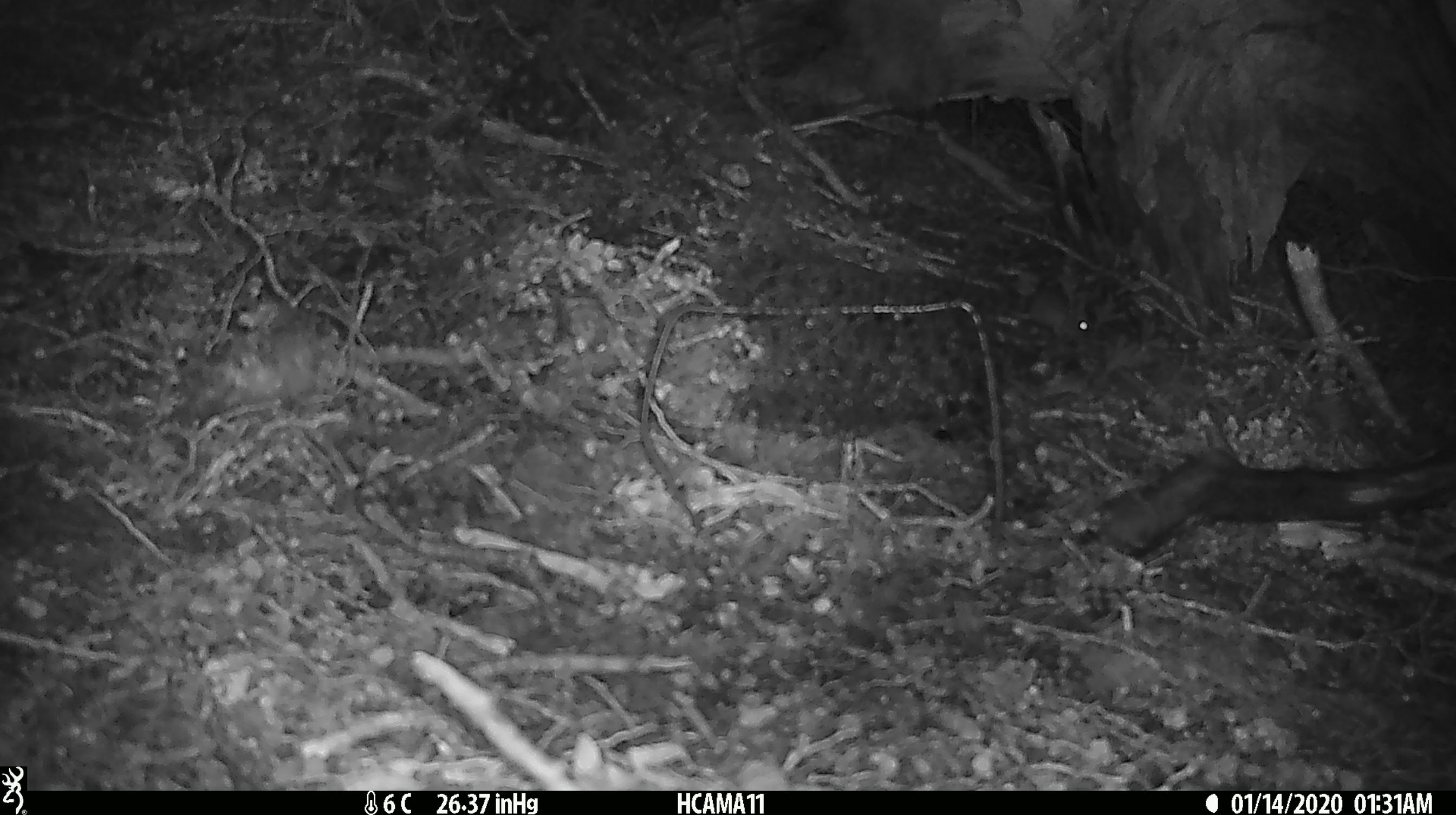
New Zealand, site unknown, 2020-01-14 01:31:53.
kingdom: Animalia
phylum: Chordata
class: Mammalia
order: Rodentia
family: Muridae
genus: Mus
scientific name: Mus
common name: mouse